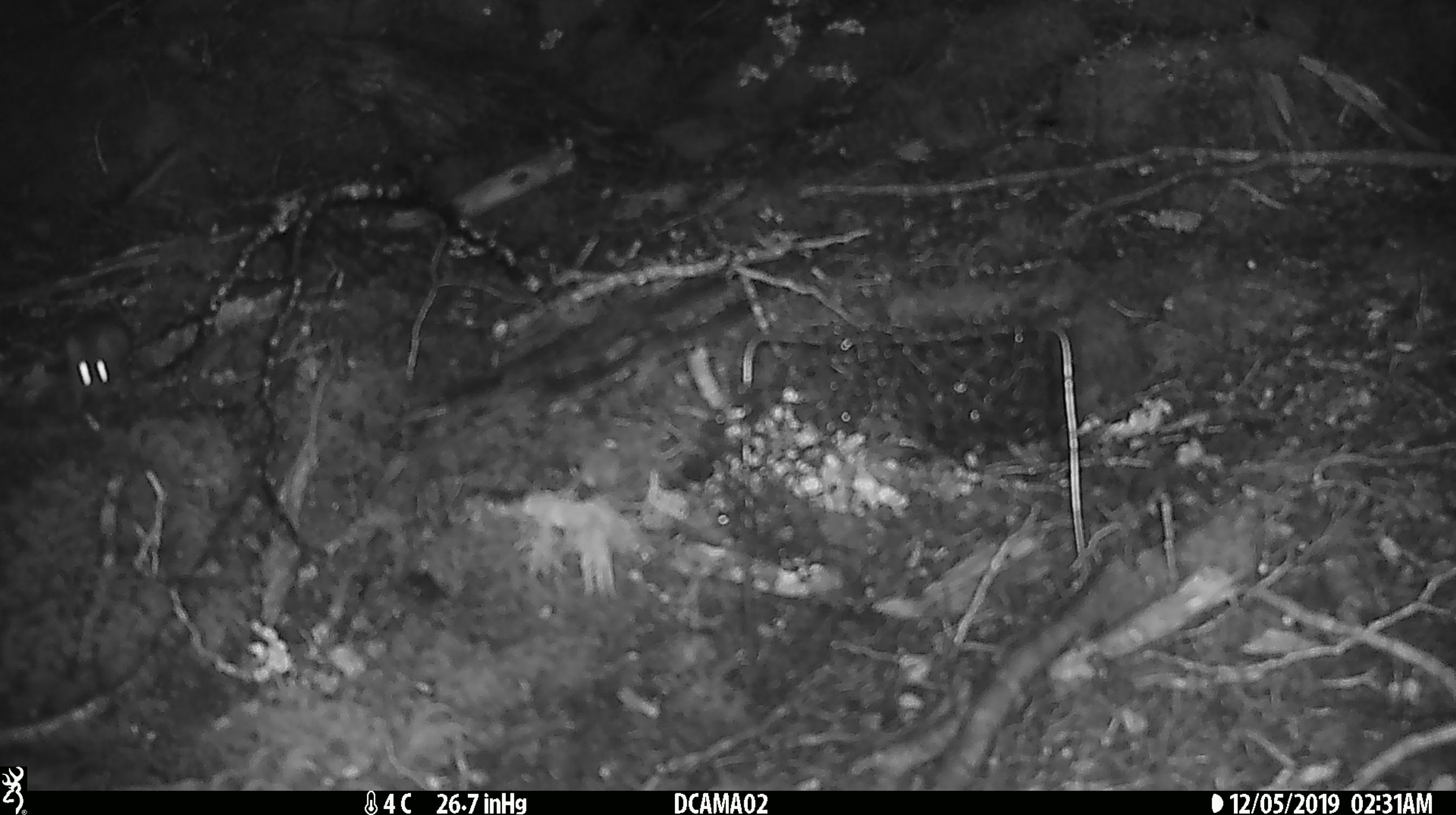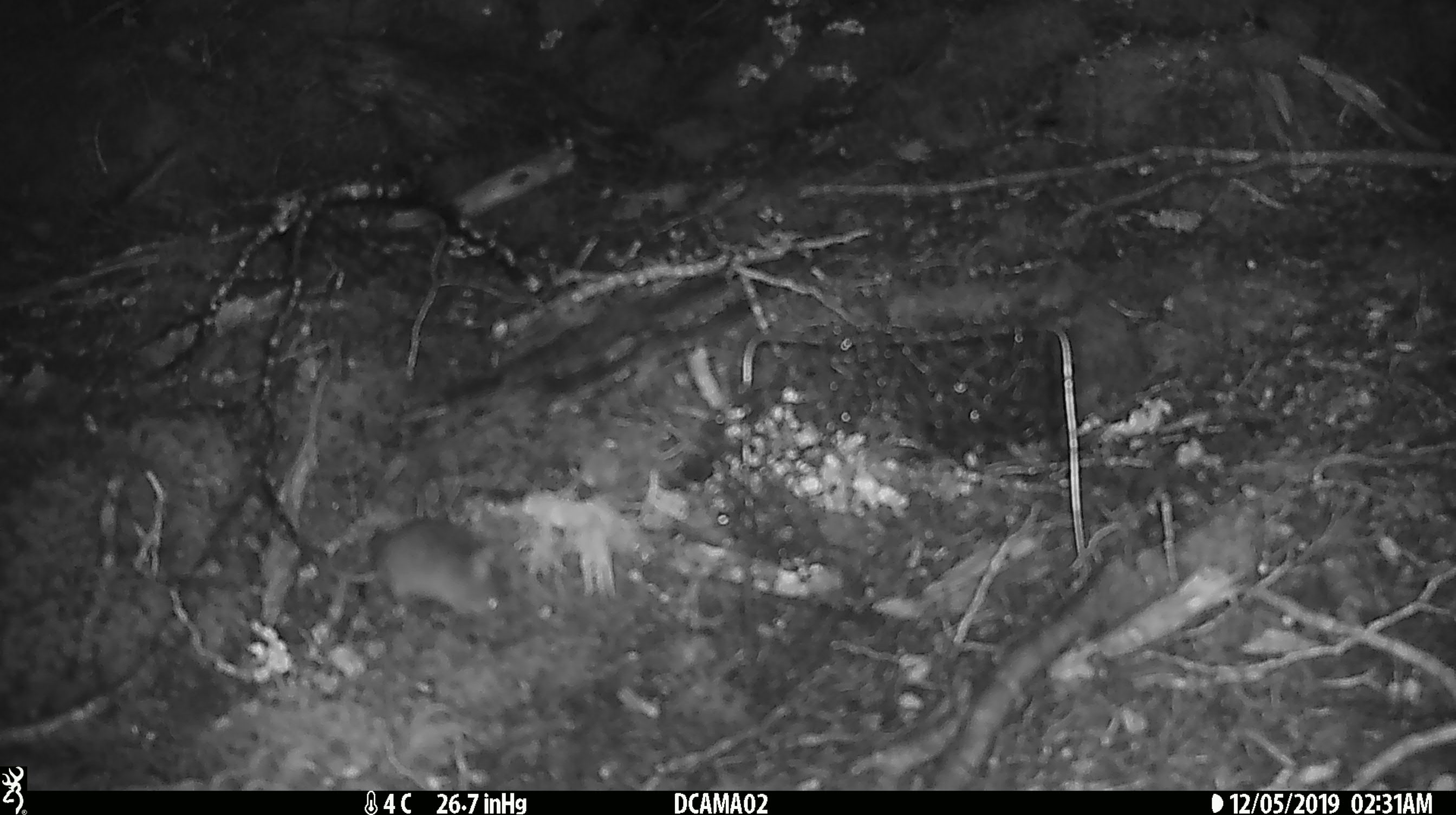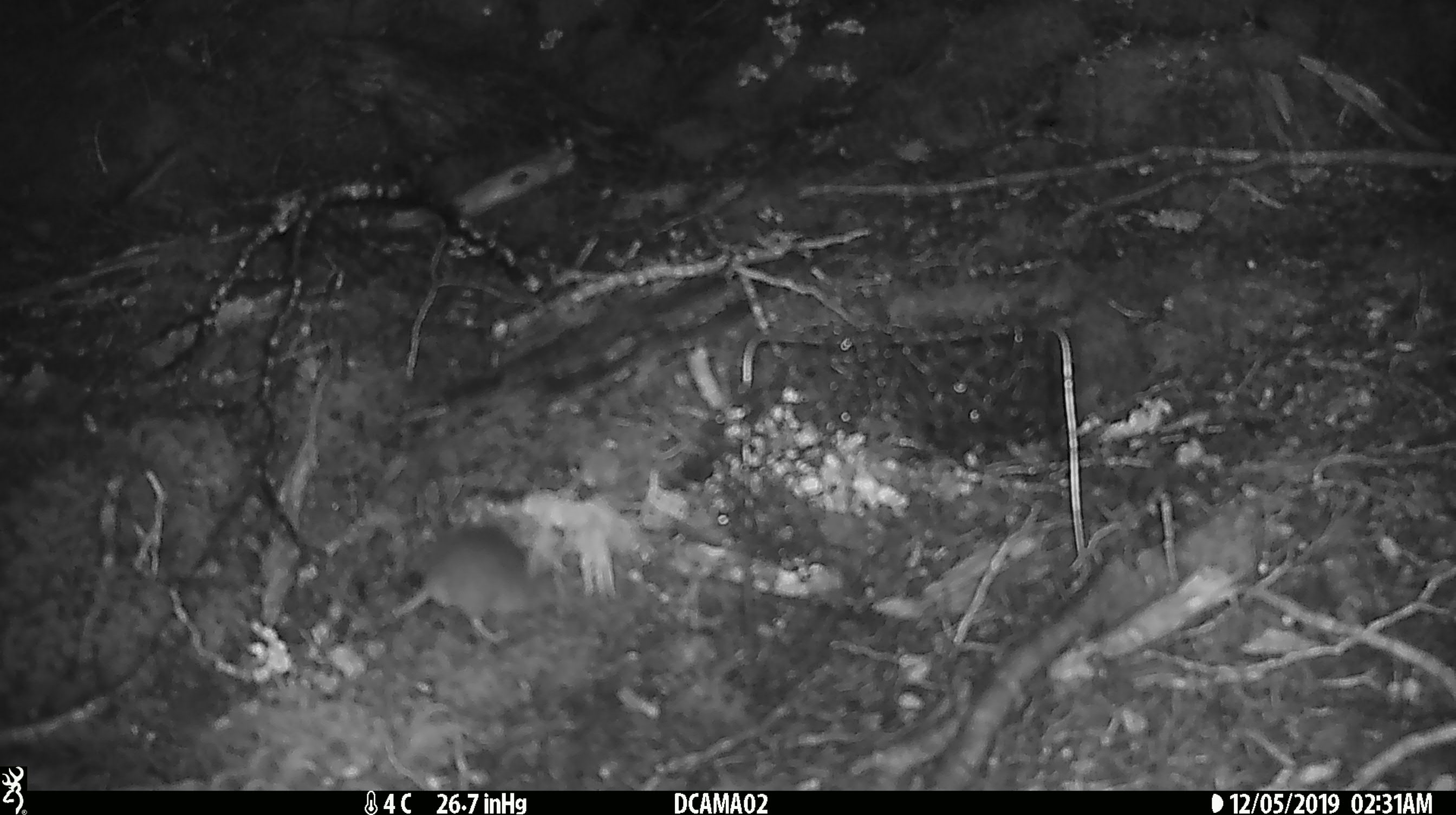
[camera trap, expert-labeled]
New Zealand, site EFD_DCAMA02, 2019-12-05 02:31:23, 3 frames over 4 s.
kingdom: Animalia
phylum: Chordata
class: Mammalia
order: Rodentia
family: Muridae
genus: Mus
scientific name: Mus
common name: mouse